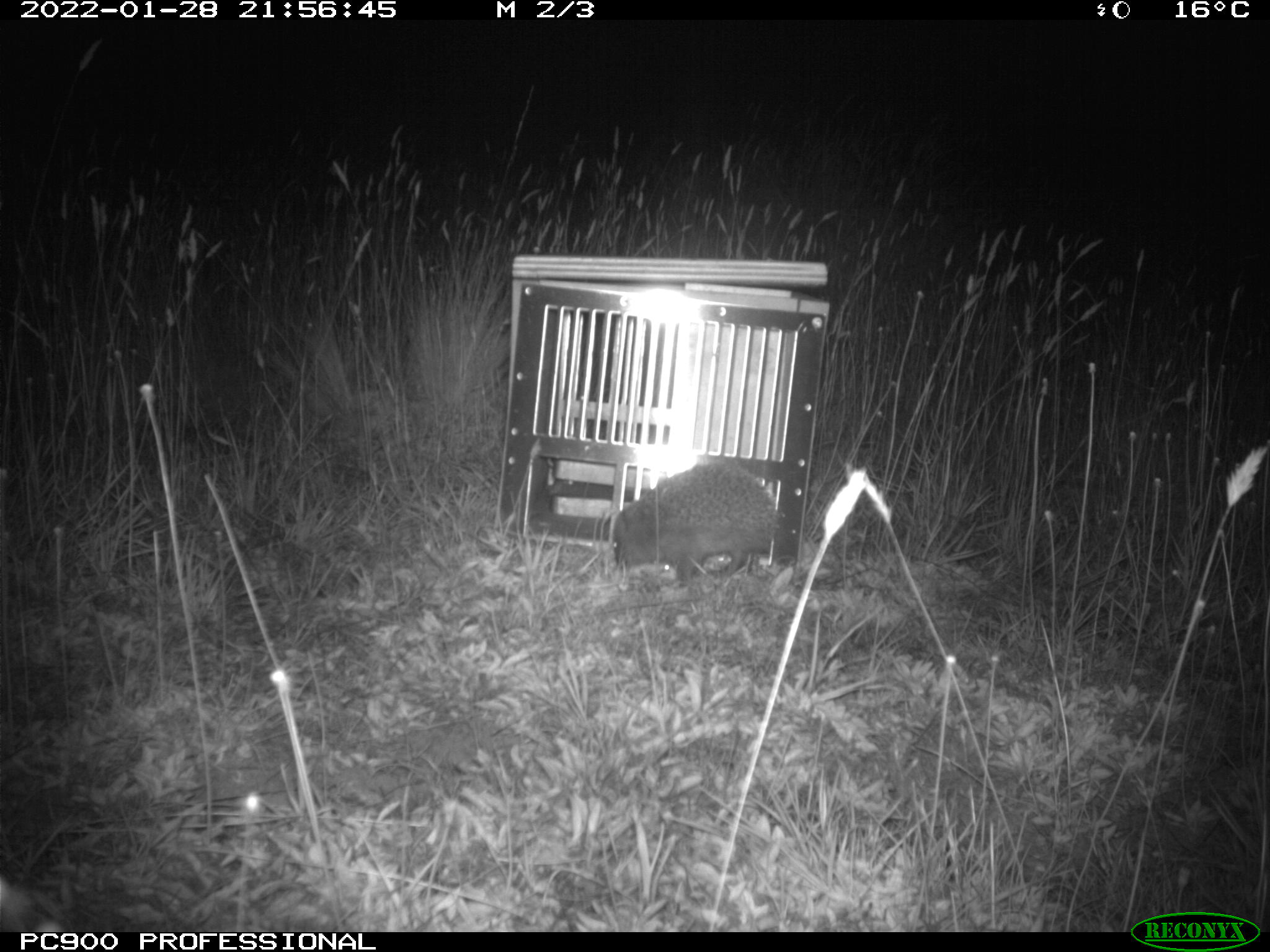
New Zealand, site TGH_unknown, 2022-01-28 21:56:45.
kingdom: Animalia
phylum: Chordata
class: Mammalia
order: Eulipotyphla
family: Erinaceidae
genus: Erinaceus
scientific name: Erinaceus europaeus europaeus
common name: european hedgehog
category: hedgehog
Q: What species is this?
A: Hedgehog (european hedgehog) (Erinaceus europaeus europaeus).